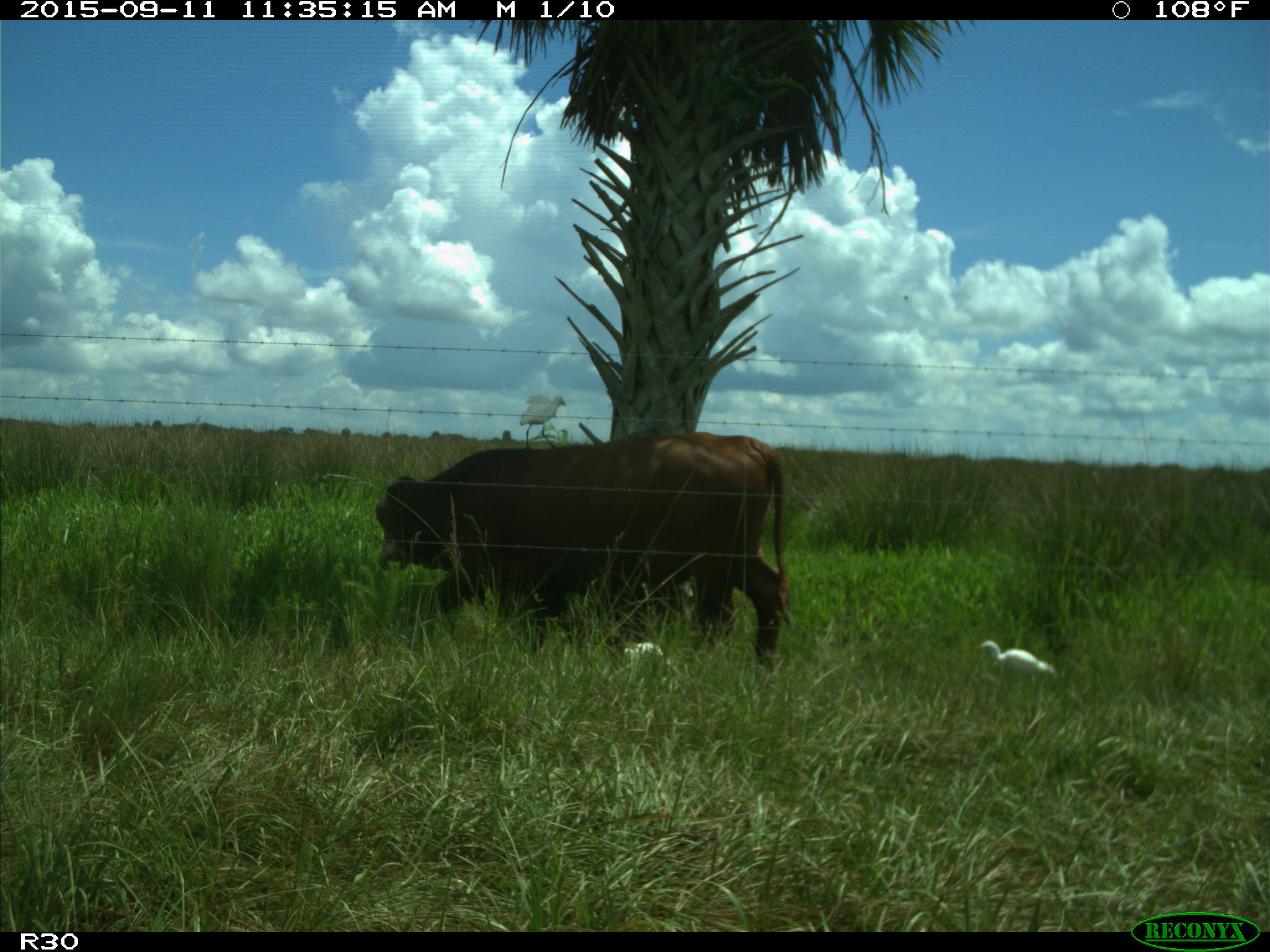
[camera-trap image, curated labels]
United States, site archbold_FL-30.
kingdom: Animalia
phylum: Chordata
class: Mammalia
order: Artiodactyla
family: Bovidae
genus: Bos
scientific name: Bos taurus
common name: domestic cow